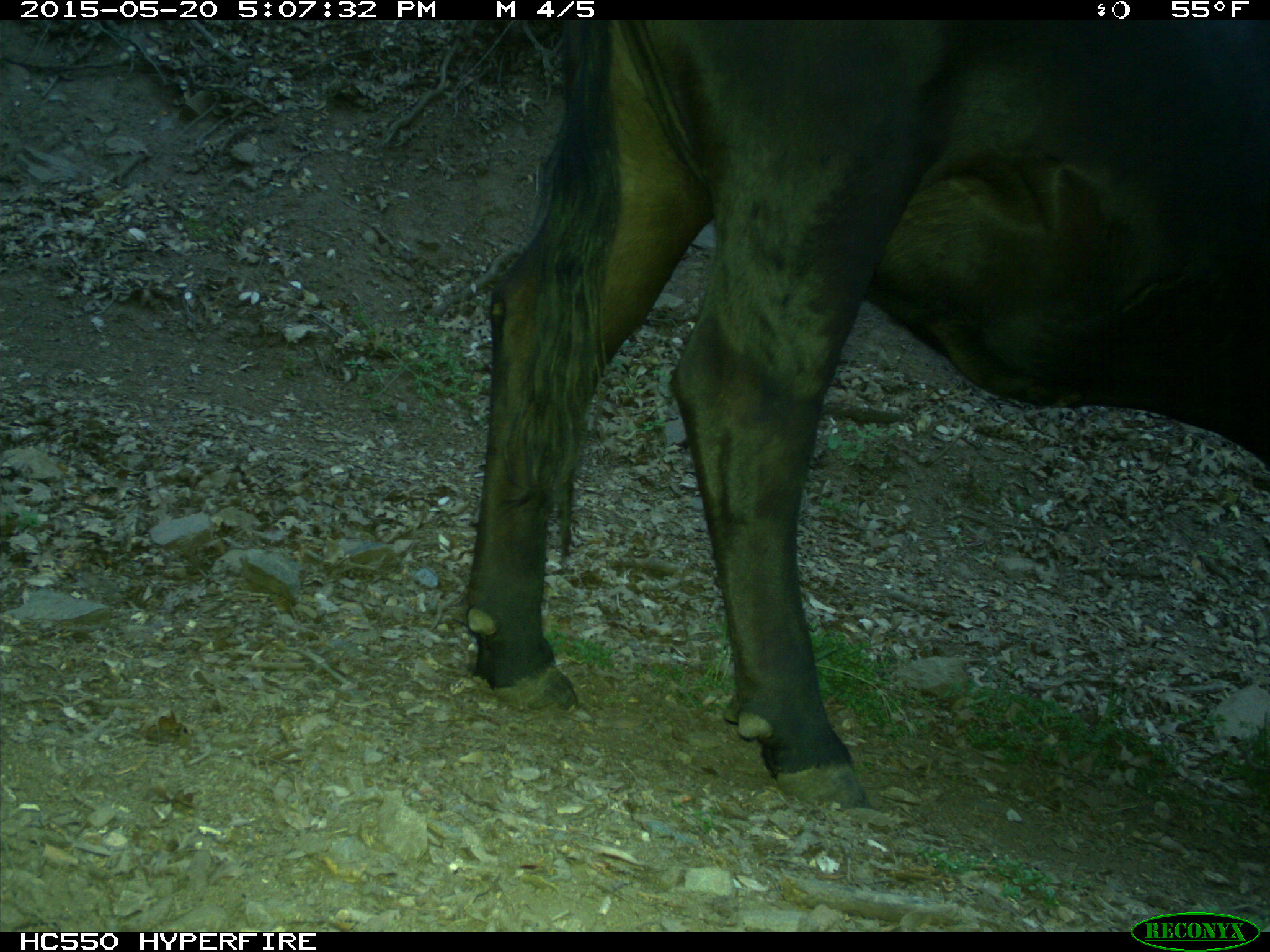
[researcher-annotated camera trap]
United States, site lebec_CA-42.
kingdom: Animalia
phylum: Chordata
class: Mammalia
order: Artiodactyla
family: Bovidae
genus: Bos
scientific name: Bos taurus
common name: domestic cow